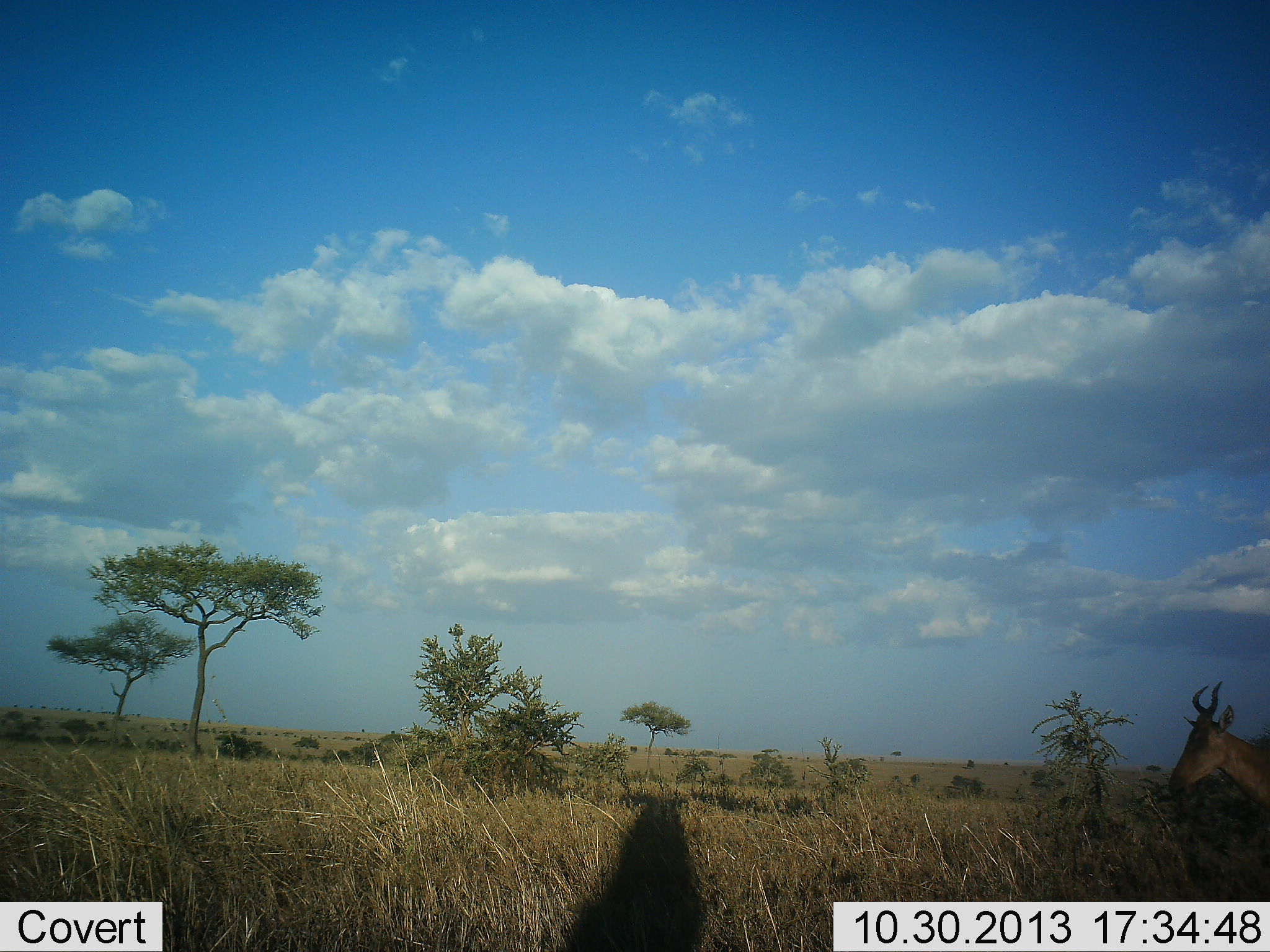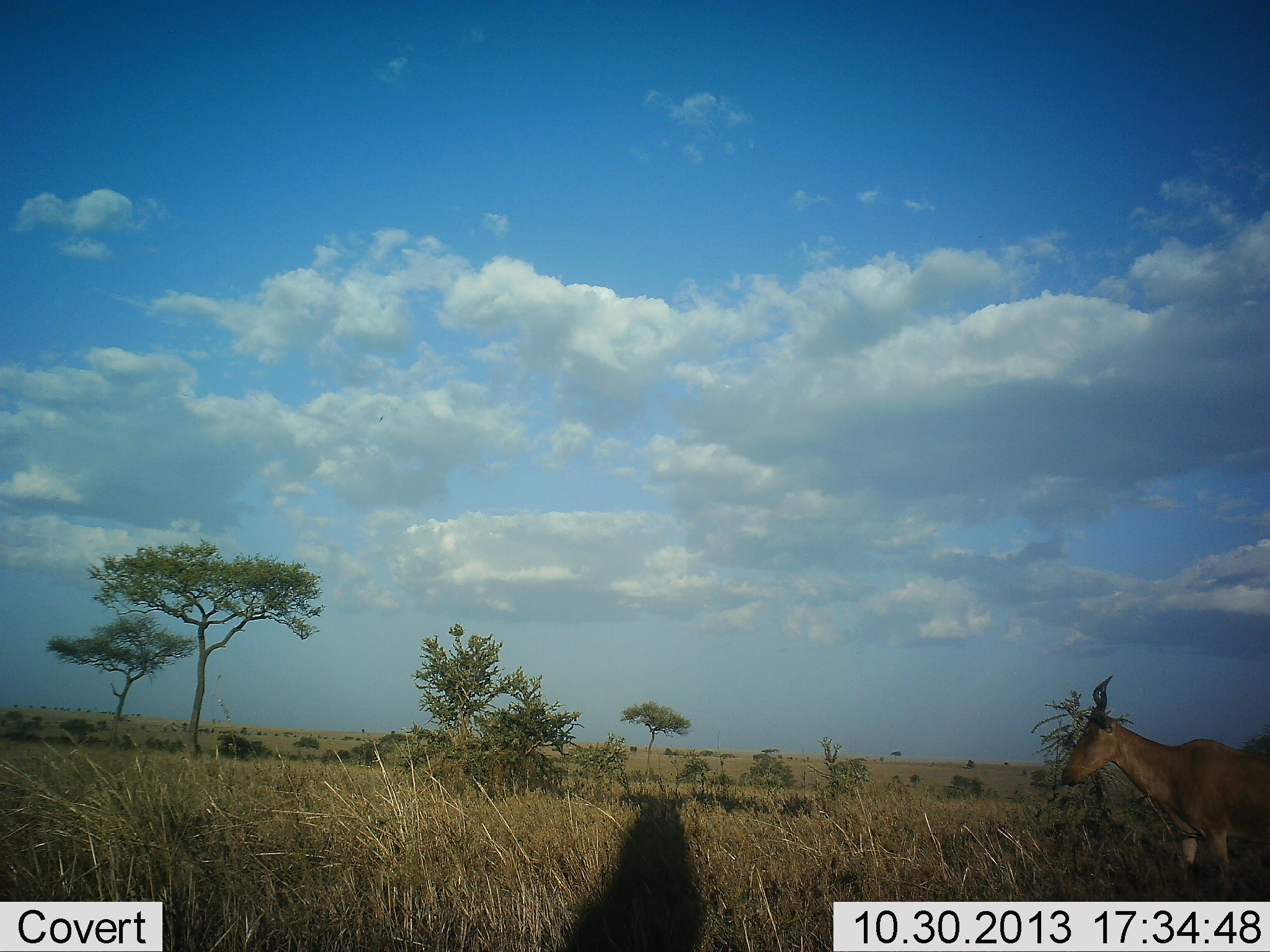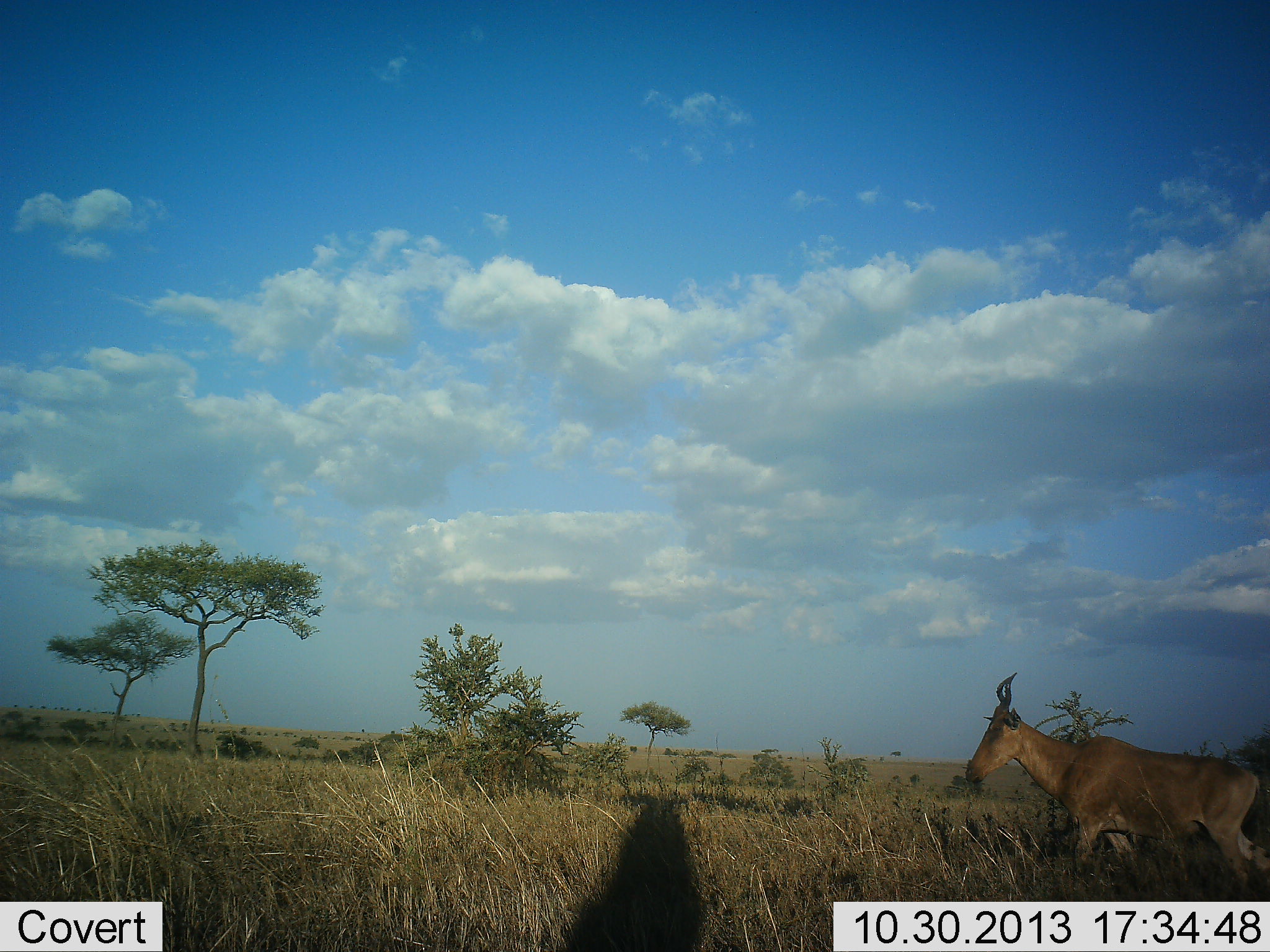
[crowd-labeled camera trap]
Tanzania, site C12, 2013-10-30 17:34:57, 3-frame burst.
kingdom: Animalia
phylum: Chordata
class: Mammalia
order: Artiodactyla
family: Bovidae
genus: Alcelaphus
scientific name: Alcelaphus buselaphus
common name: hartebeest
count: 1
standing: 20%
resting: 10%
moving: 90%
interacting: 0%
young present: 0%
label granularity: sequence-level